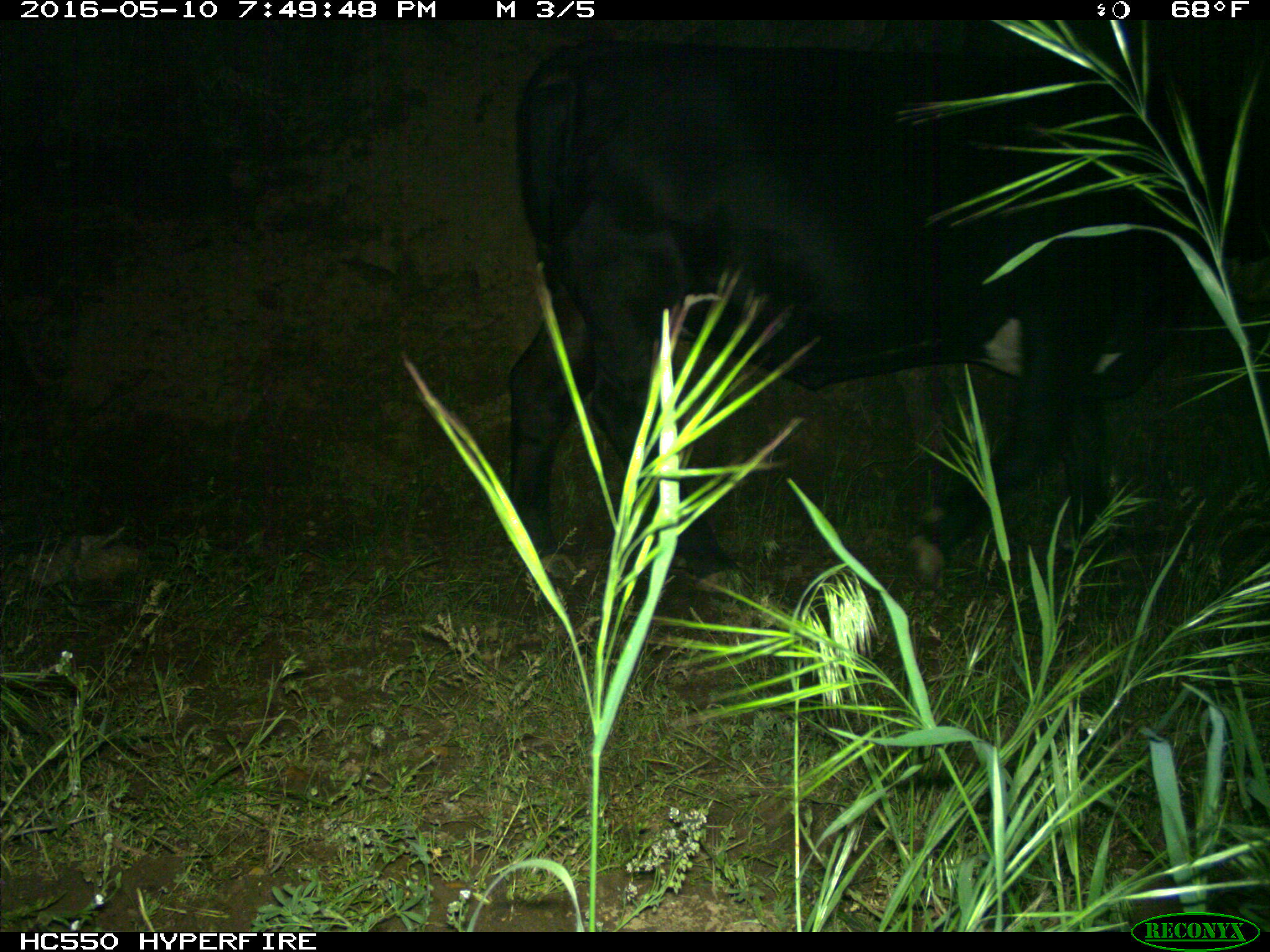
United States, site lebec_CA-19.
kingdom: Animalia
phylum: Chordata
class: Mammalia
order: Artiodactyla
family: Bovidae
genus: Bos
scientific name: Bos taurus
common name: domestic cow